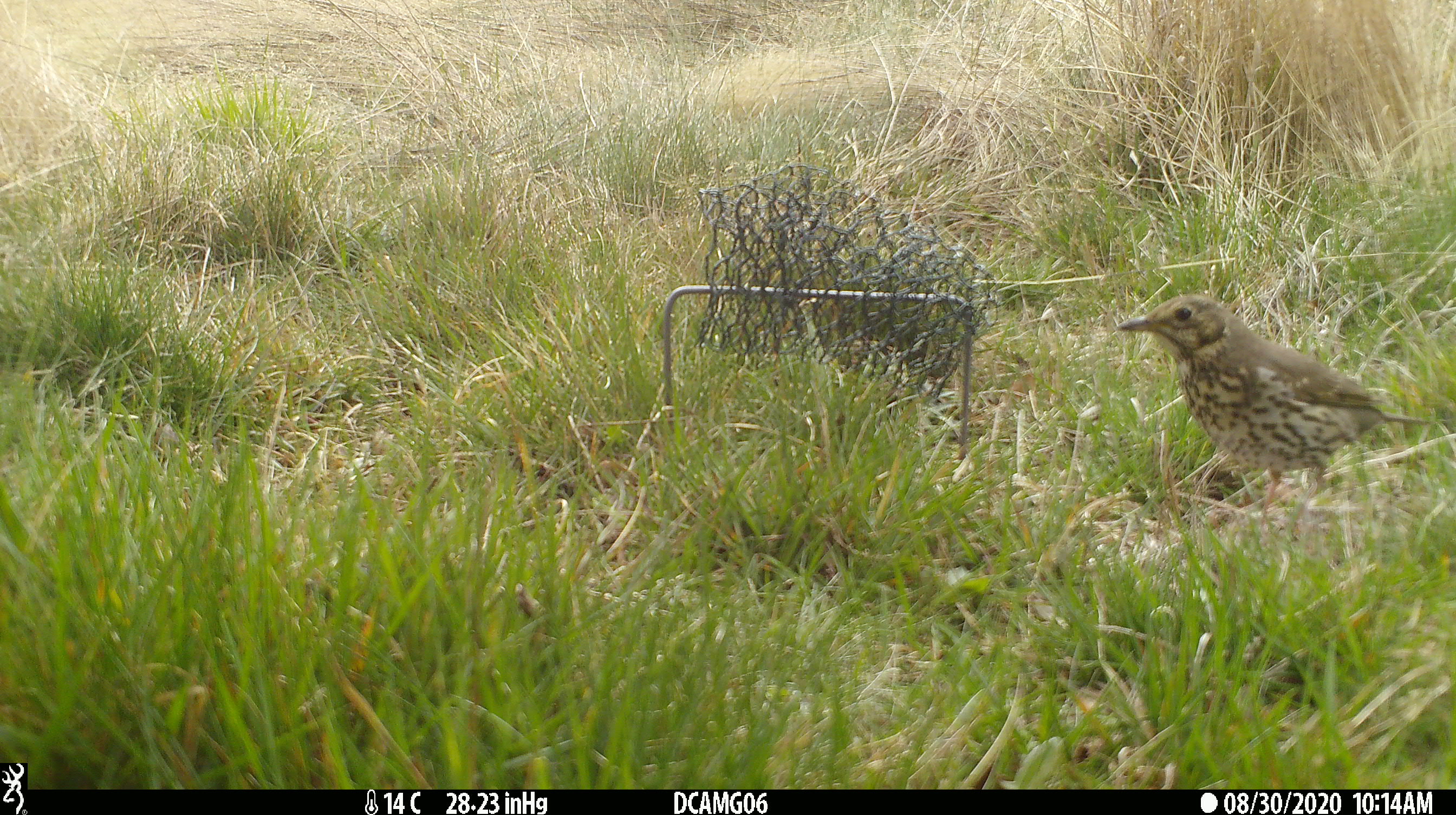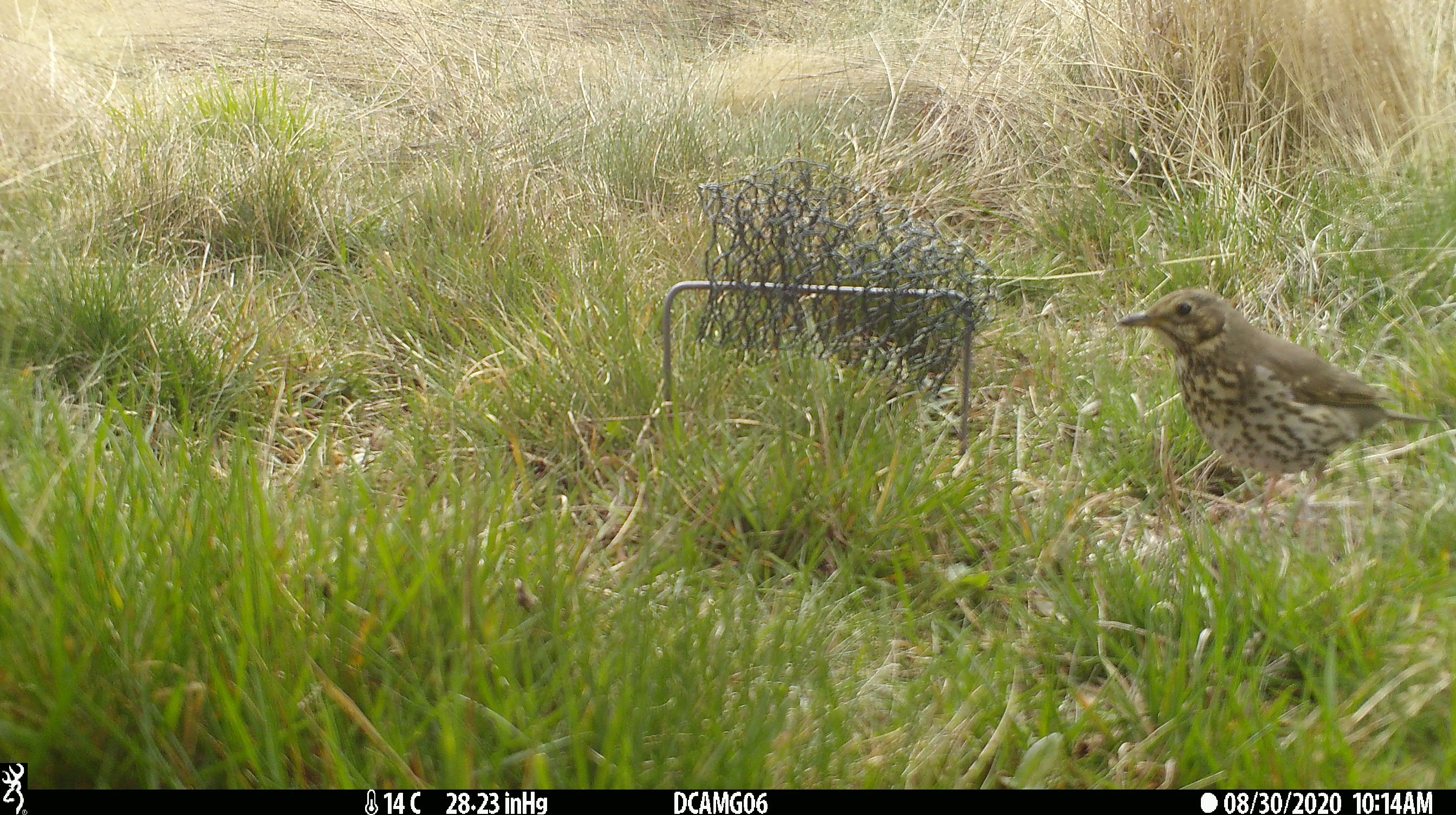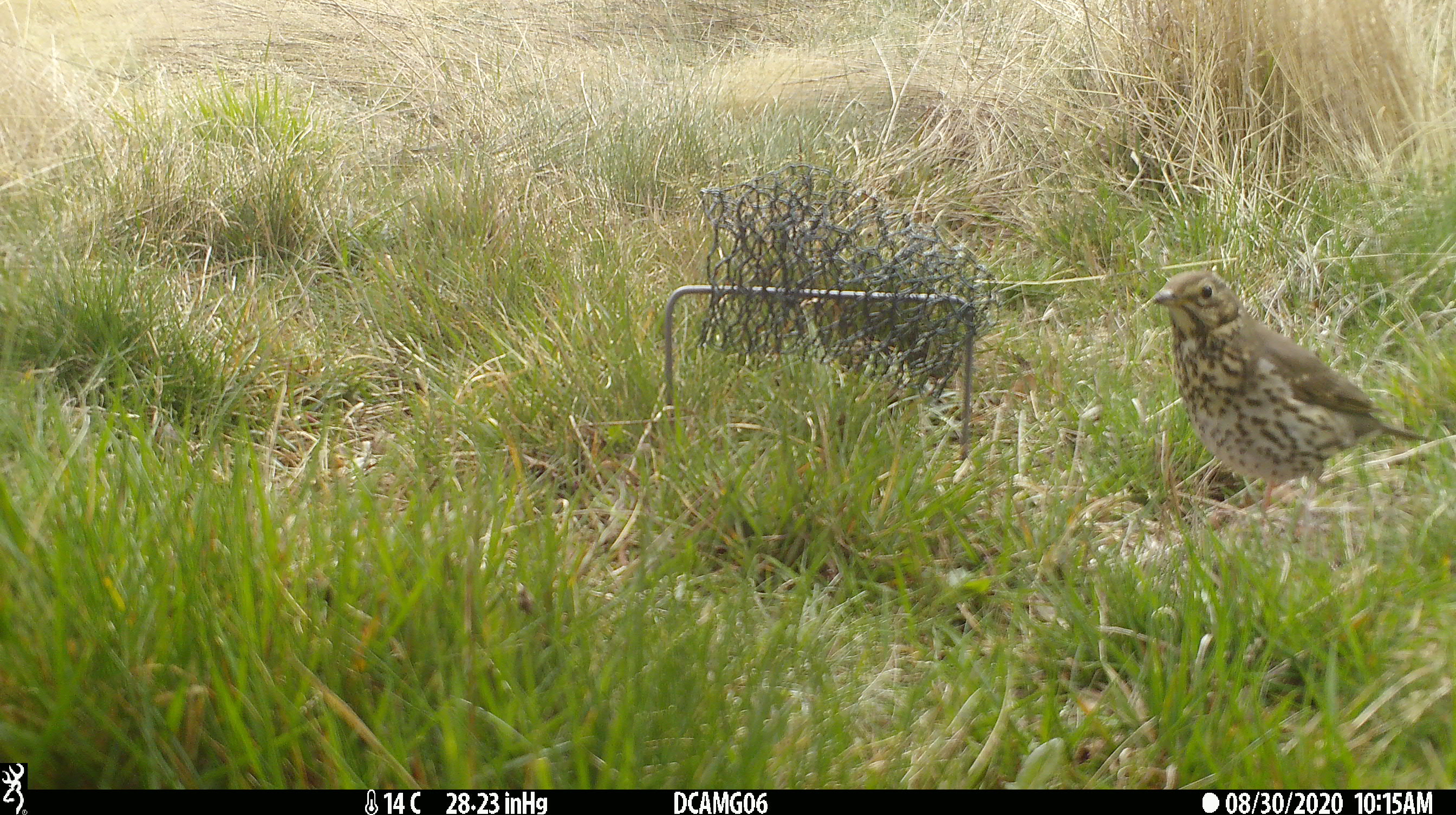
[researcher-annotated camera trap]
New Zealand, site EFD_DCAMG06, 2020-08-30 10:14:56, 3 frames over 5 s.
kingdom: Animalia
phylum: Chordata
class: Aves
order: Passeriformes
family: Turdidae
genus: Turdus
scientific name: Turdus philomelos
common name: song thrush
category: thrush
Thrush (song thrush) (Turdus philomelos).